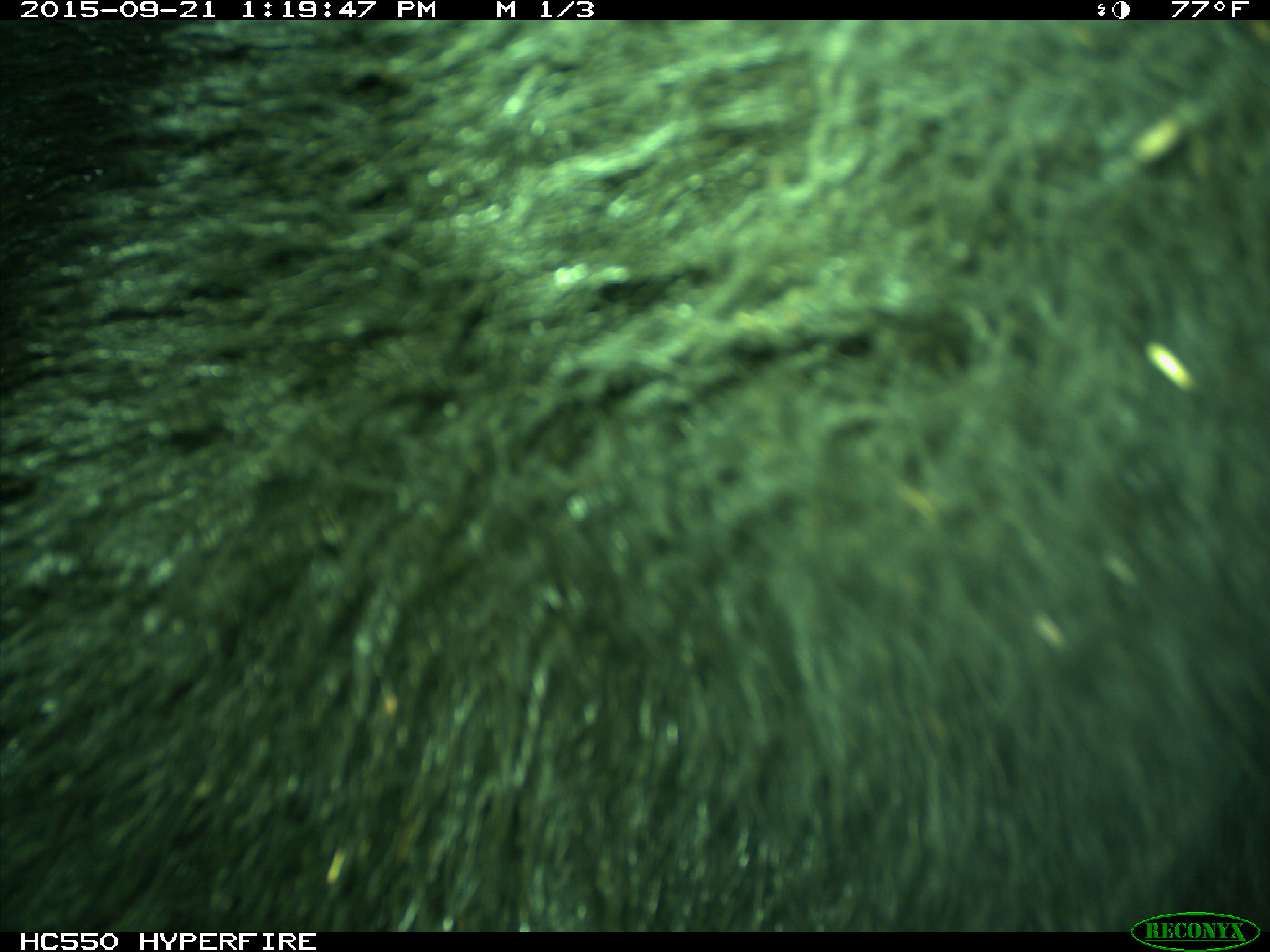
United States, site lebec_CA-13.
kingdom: Animalia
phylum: Chordata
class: Mammalia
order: Carnivora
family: Ursidae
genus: Ursus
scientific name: Ursus americanus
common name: american black bear